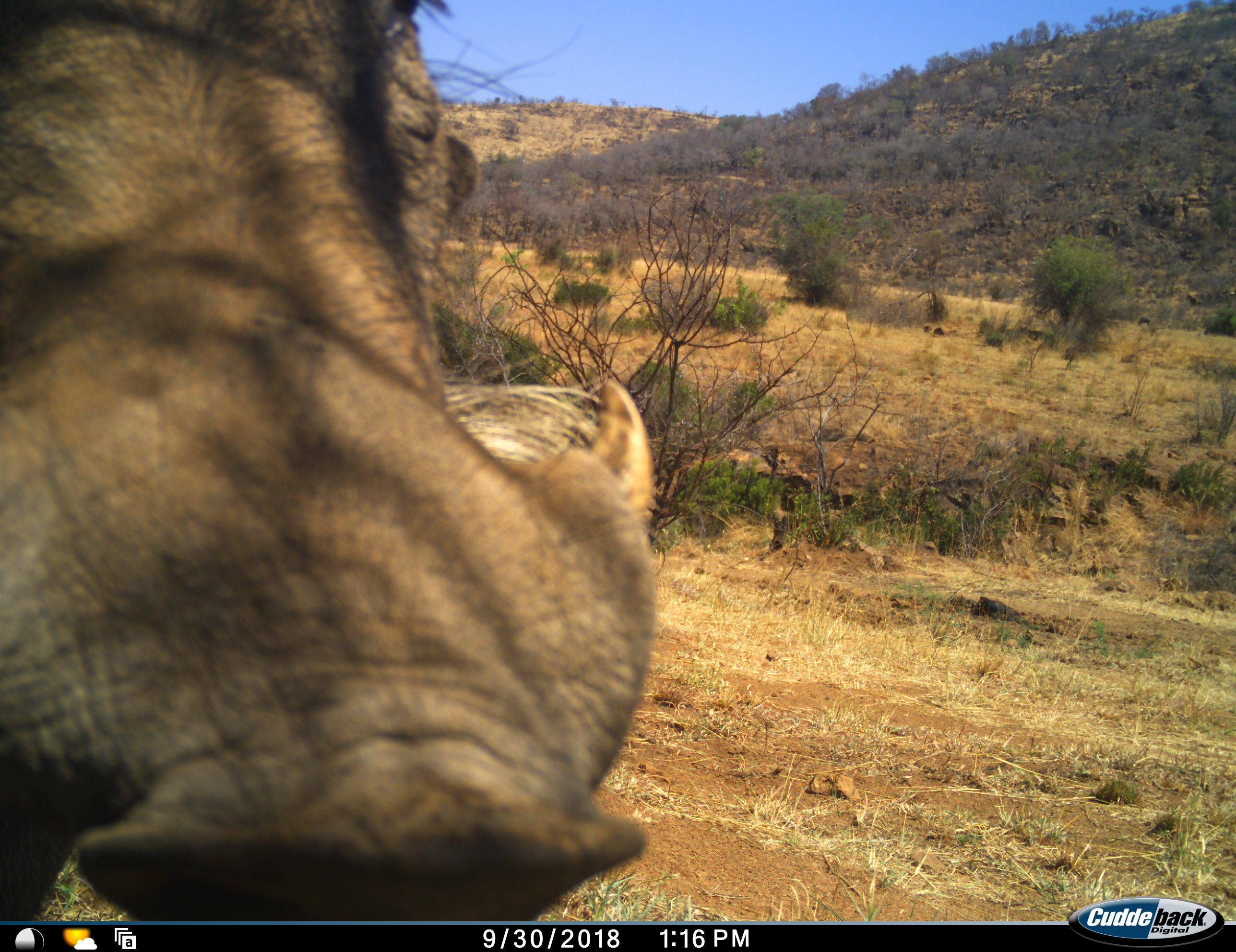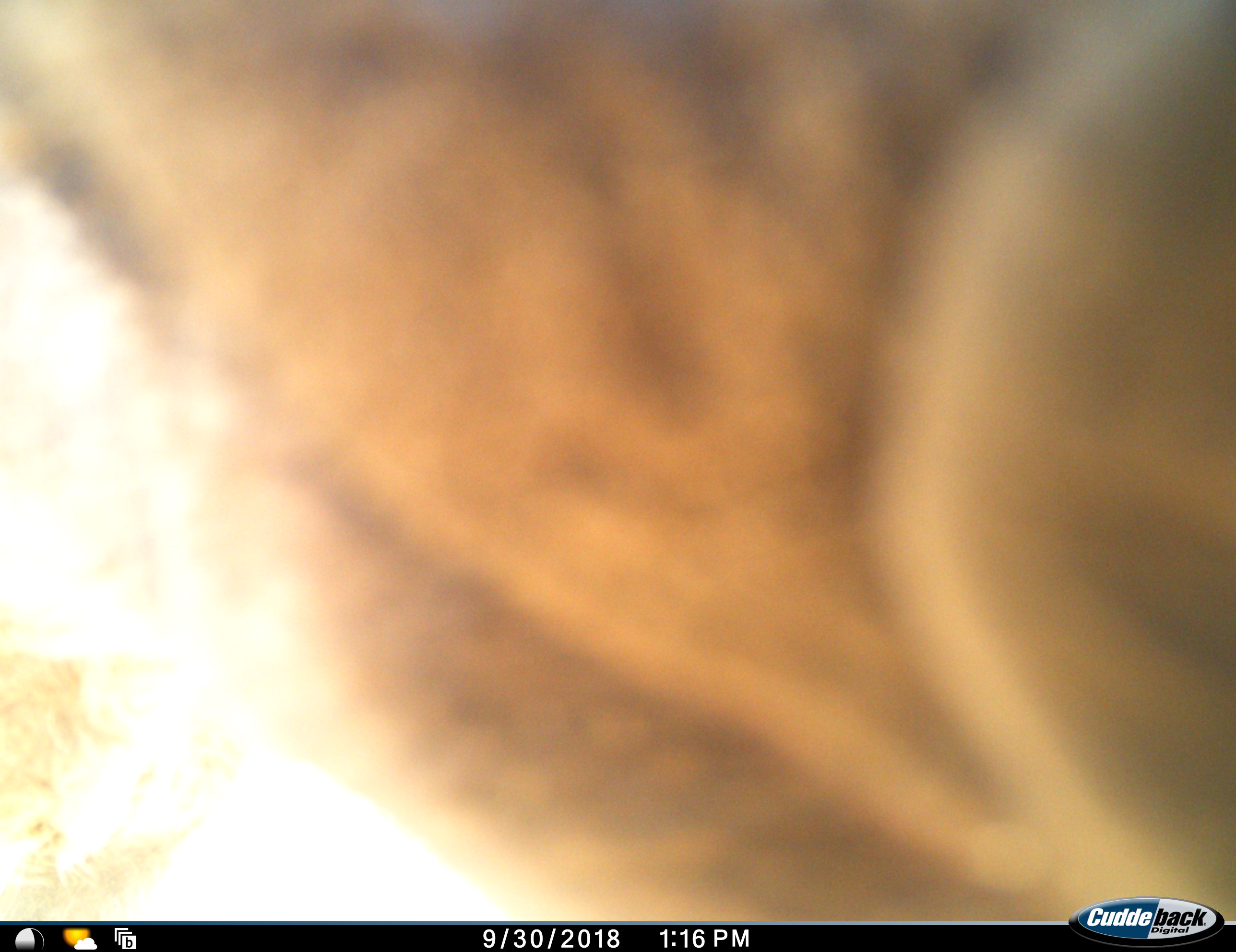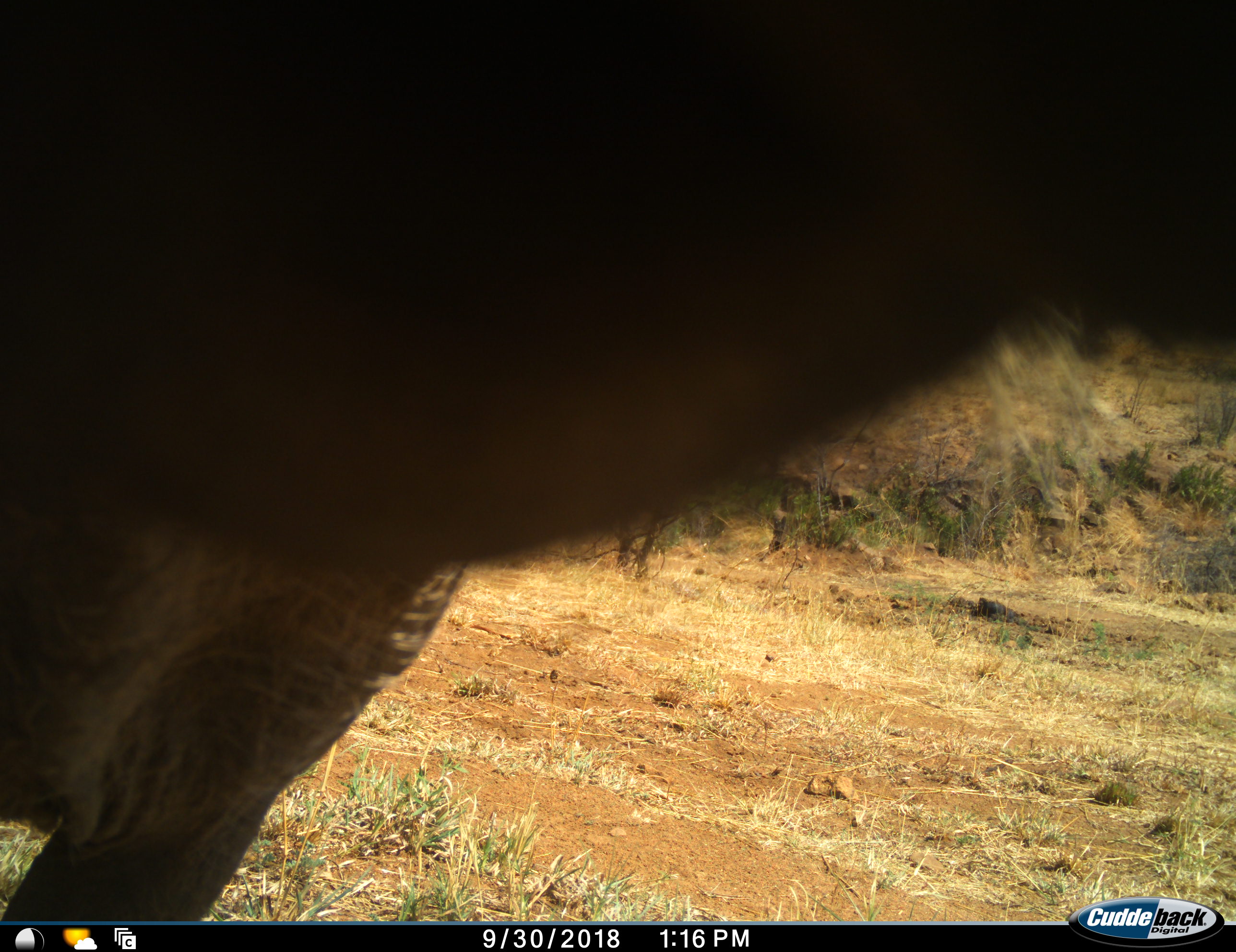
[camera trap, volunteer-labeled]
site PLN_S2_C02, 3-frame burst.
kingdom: Animalia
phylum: Chordata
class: Mammalia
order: Artiodactyla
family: Suidae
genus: Phacochoerus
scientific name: Phacochoerus africanus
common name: warthog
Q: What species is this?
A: Warthog (Phacochoerus africanus).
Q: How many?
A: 1.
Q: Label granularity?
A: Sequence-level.